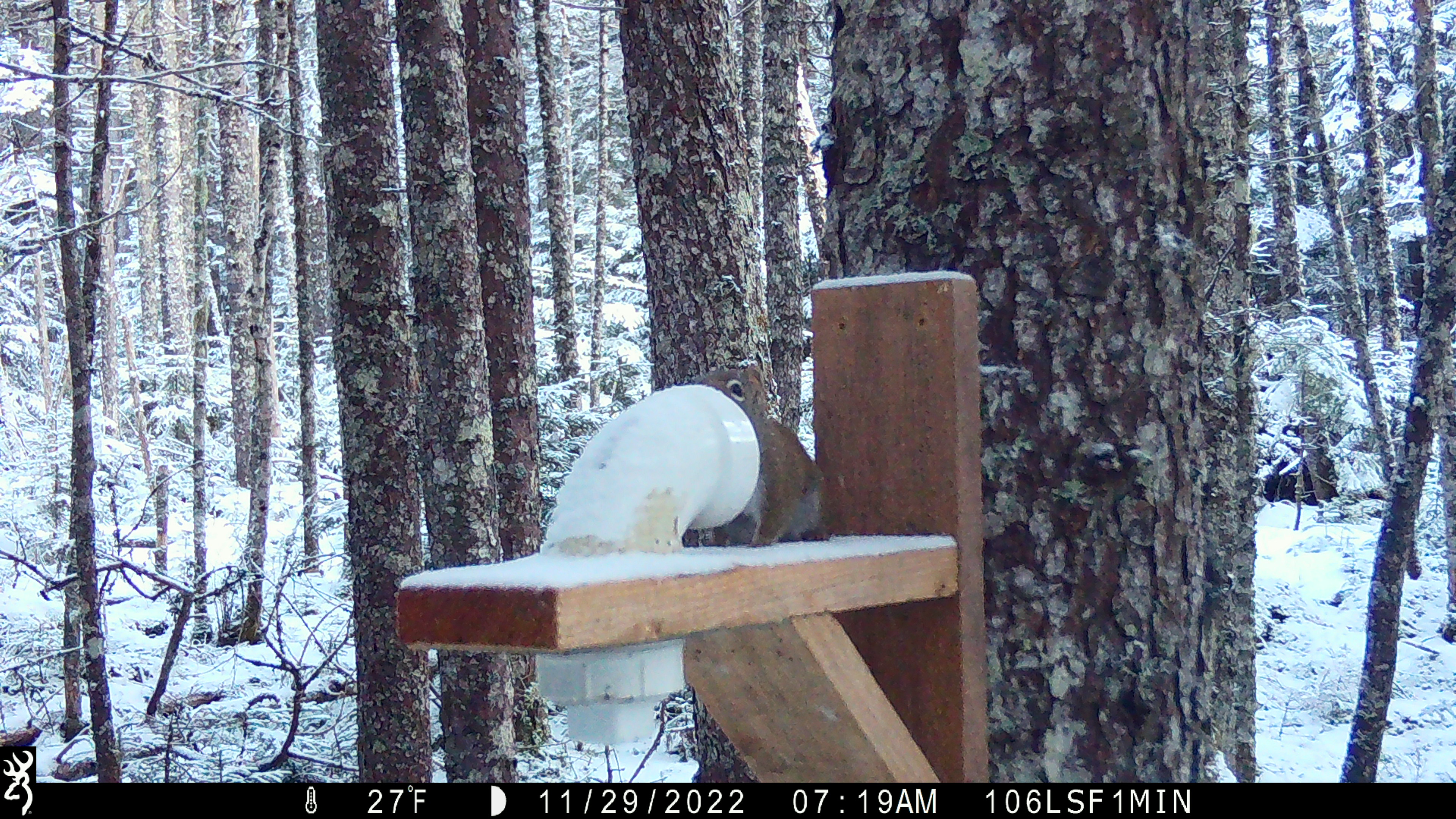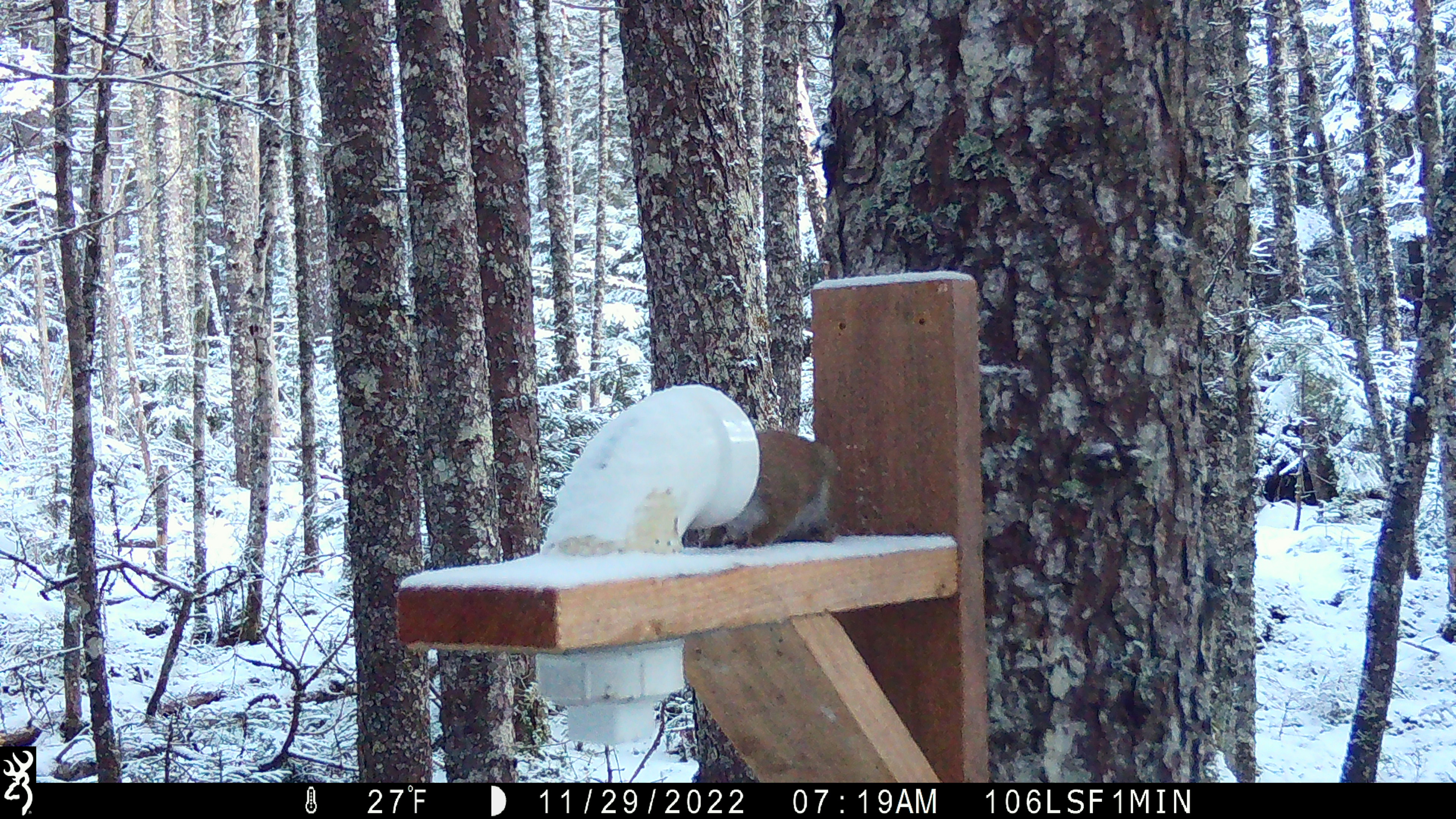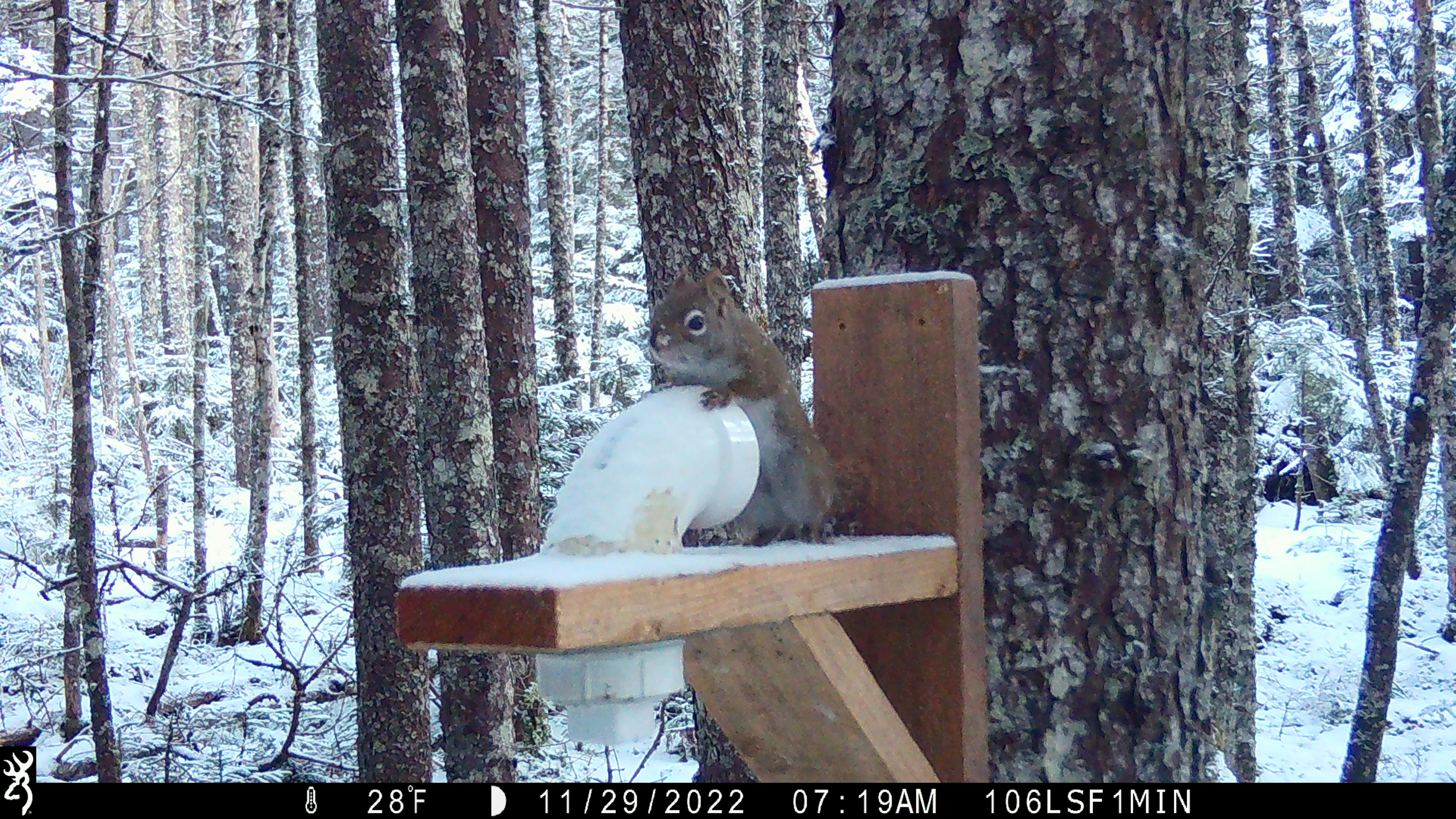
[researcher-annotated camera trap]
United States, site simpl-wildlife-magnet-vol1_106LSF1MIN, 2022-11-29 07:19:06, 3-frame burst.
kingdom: Animalia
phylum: Chordata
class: Mammalia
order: Rodentia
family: Sciuridae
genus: Tamiasciurus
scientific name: Tamiasciurus hudsonicus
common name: red squirrel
Red squirrel (Tamiasciurus hudsonicus).